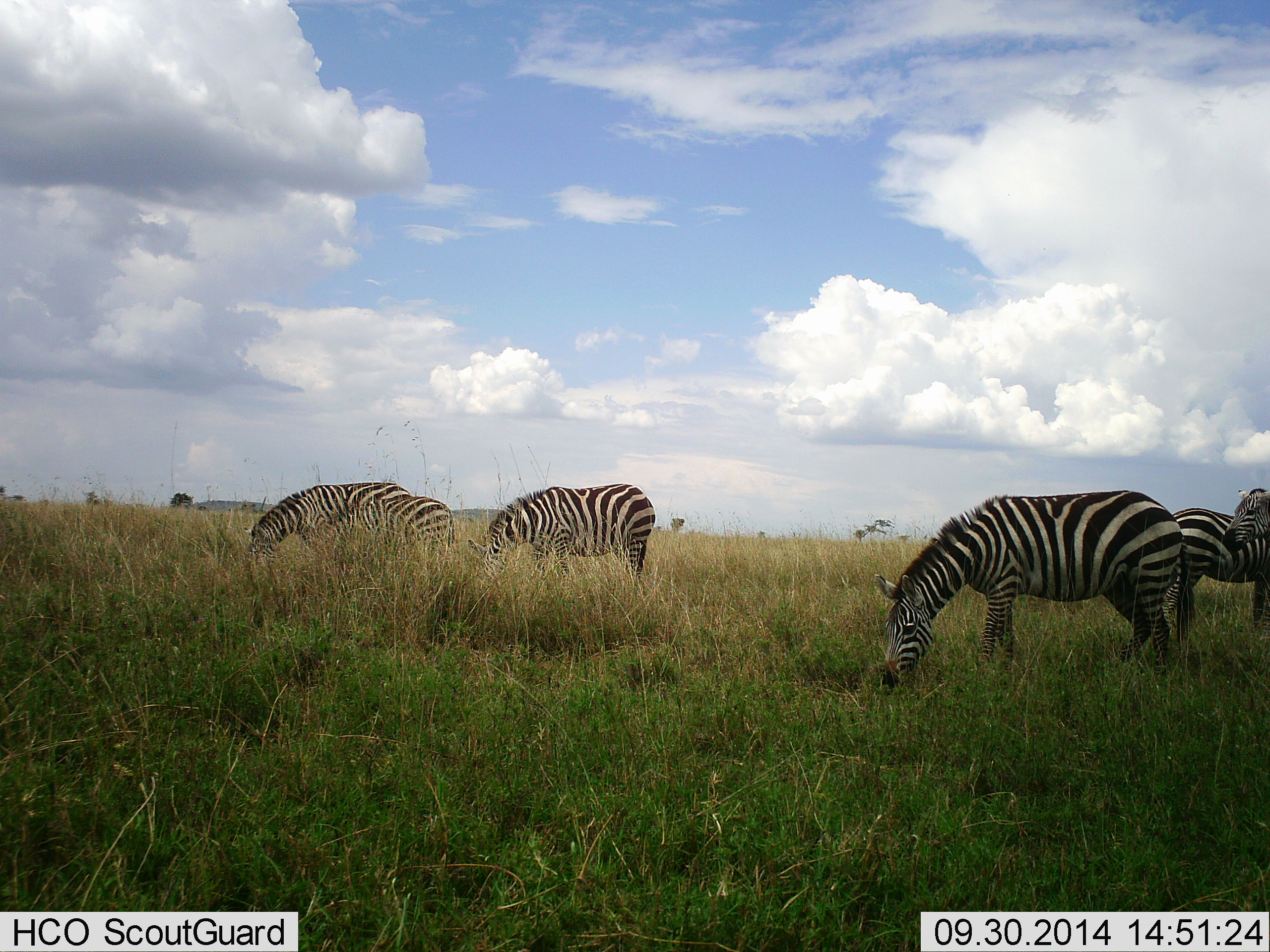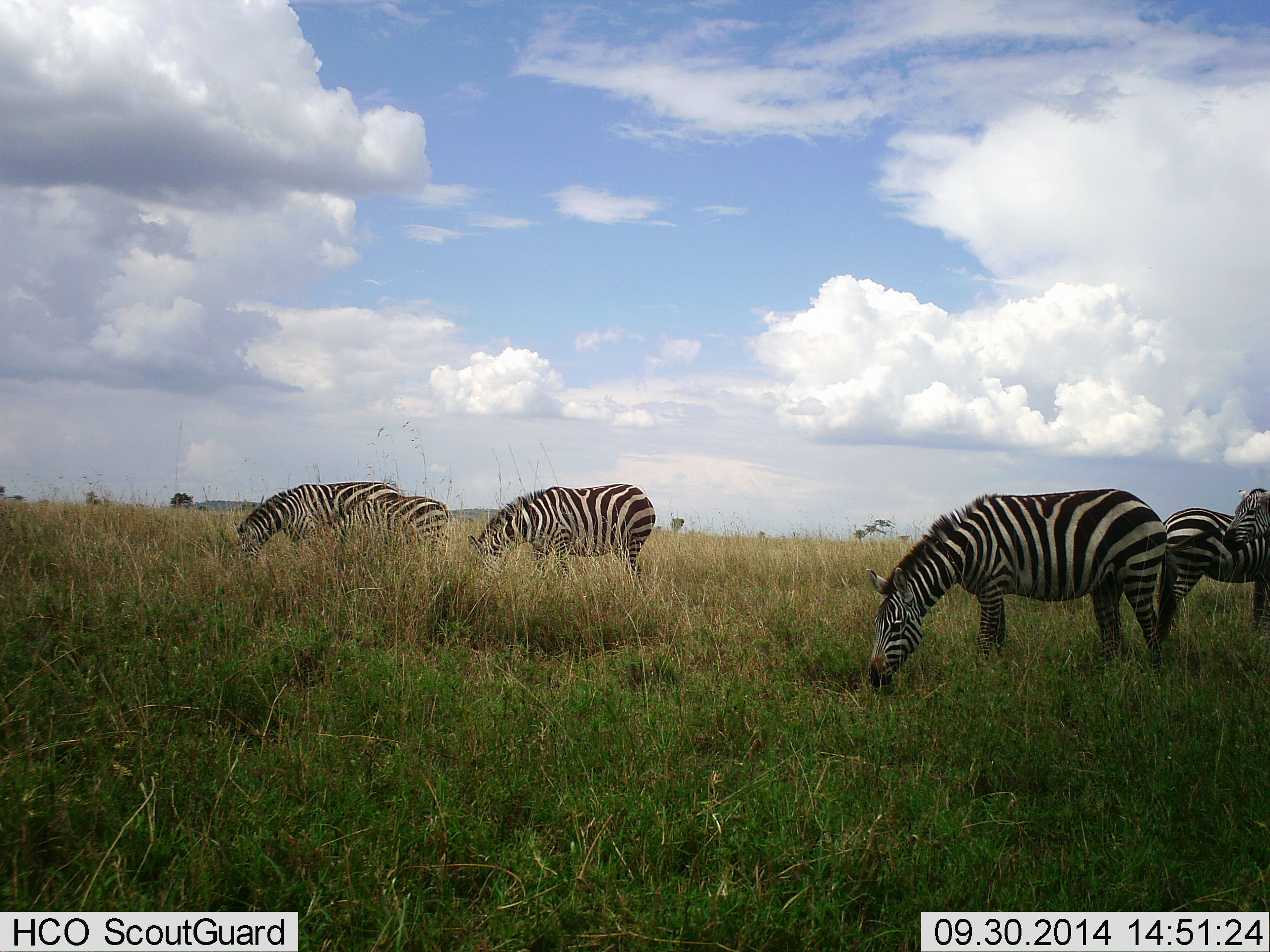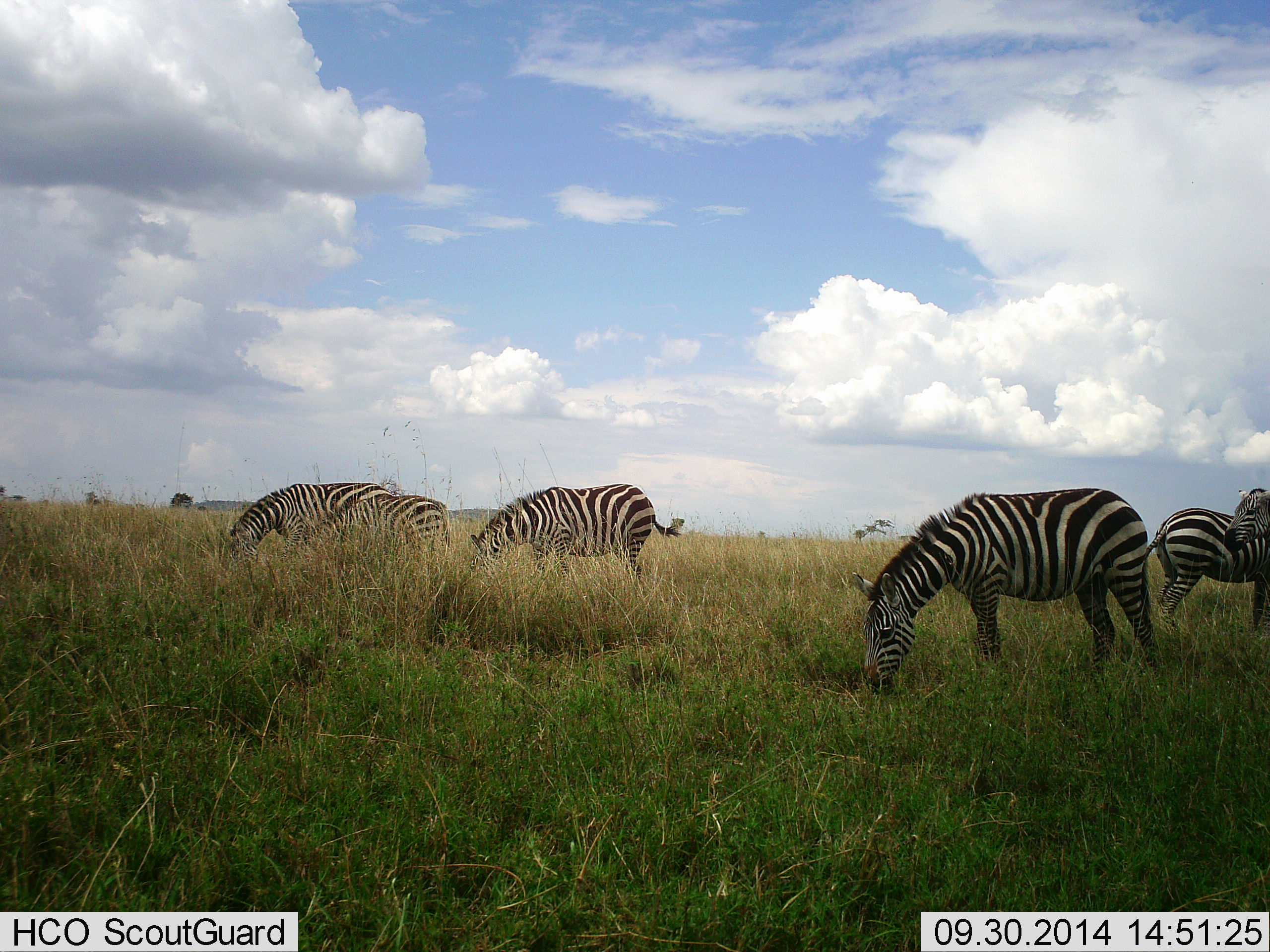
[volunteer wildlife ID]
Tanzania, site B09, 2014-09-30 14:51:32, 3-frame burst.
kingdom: Animalia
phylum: Chordata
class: Mammalia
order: Perissodactyla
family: Equidae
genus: Equus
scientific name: Equus quagga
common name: plains zebra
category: zebra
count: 6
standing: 30%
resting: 10%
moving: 10%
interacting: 0%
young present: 10%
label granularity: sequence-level